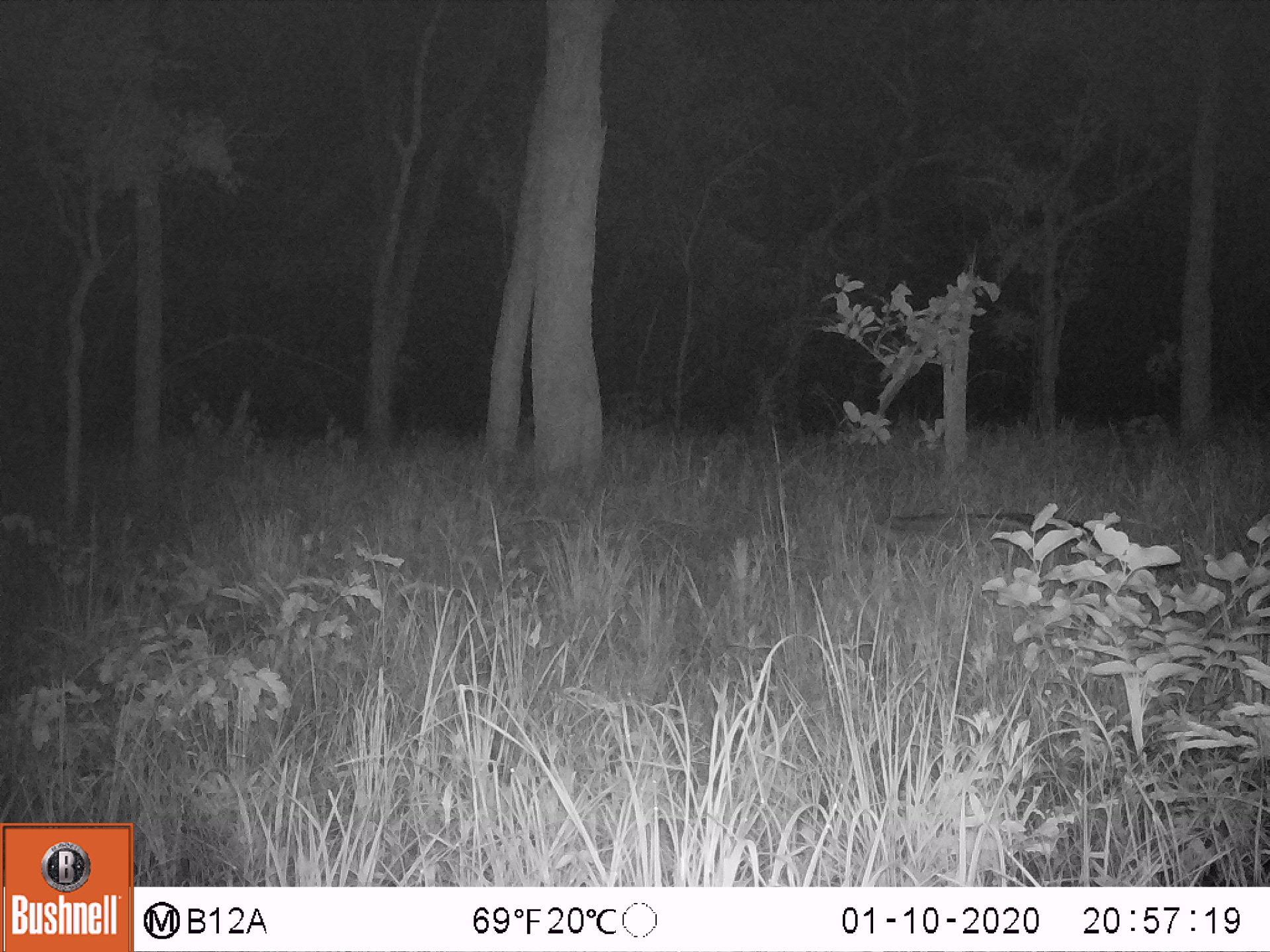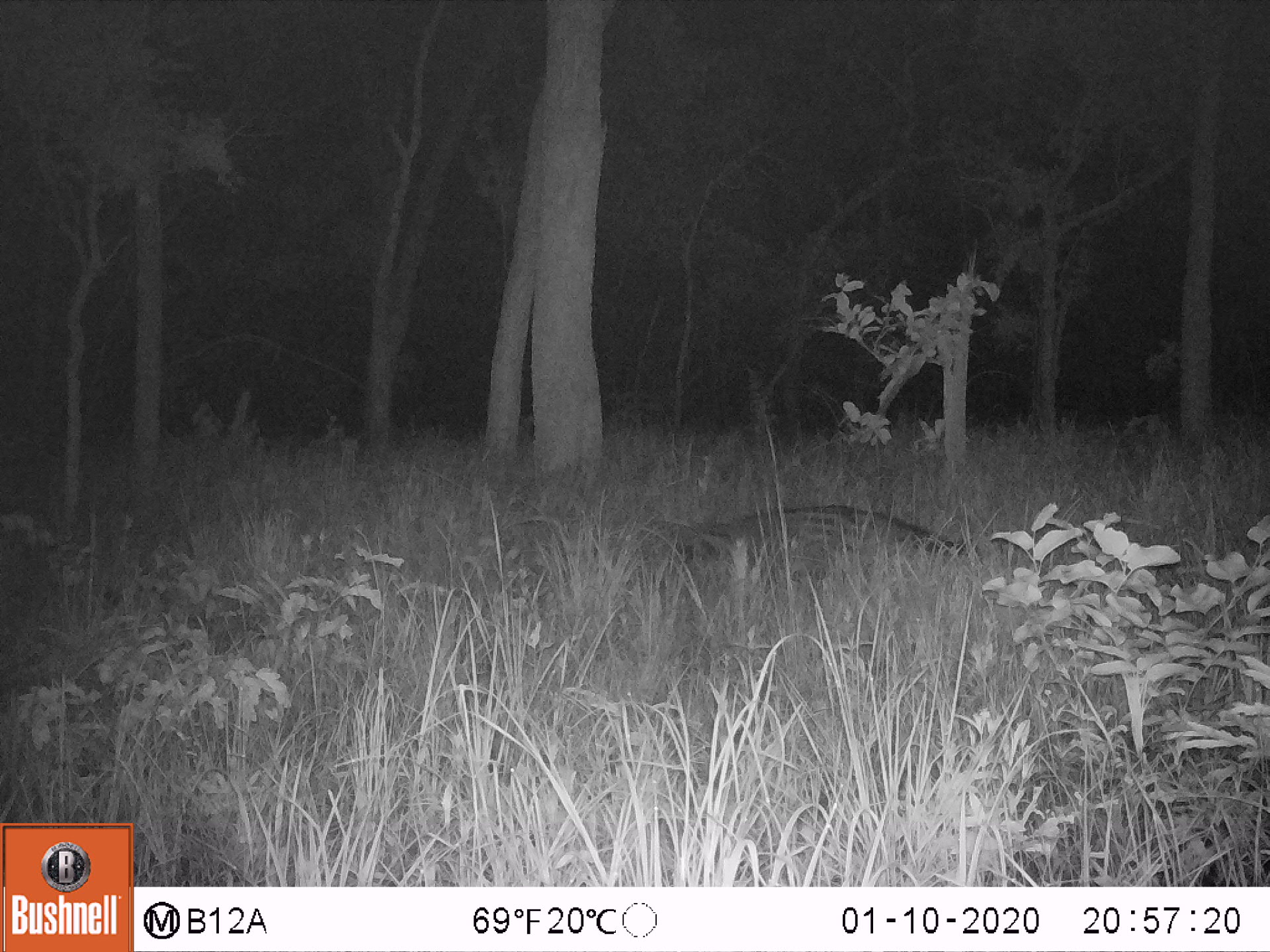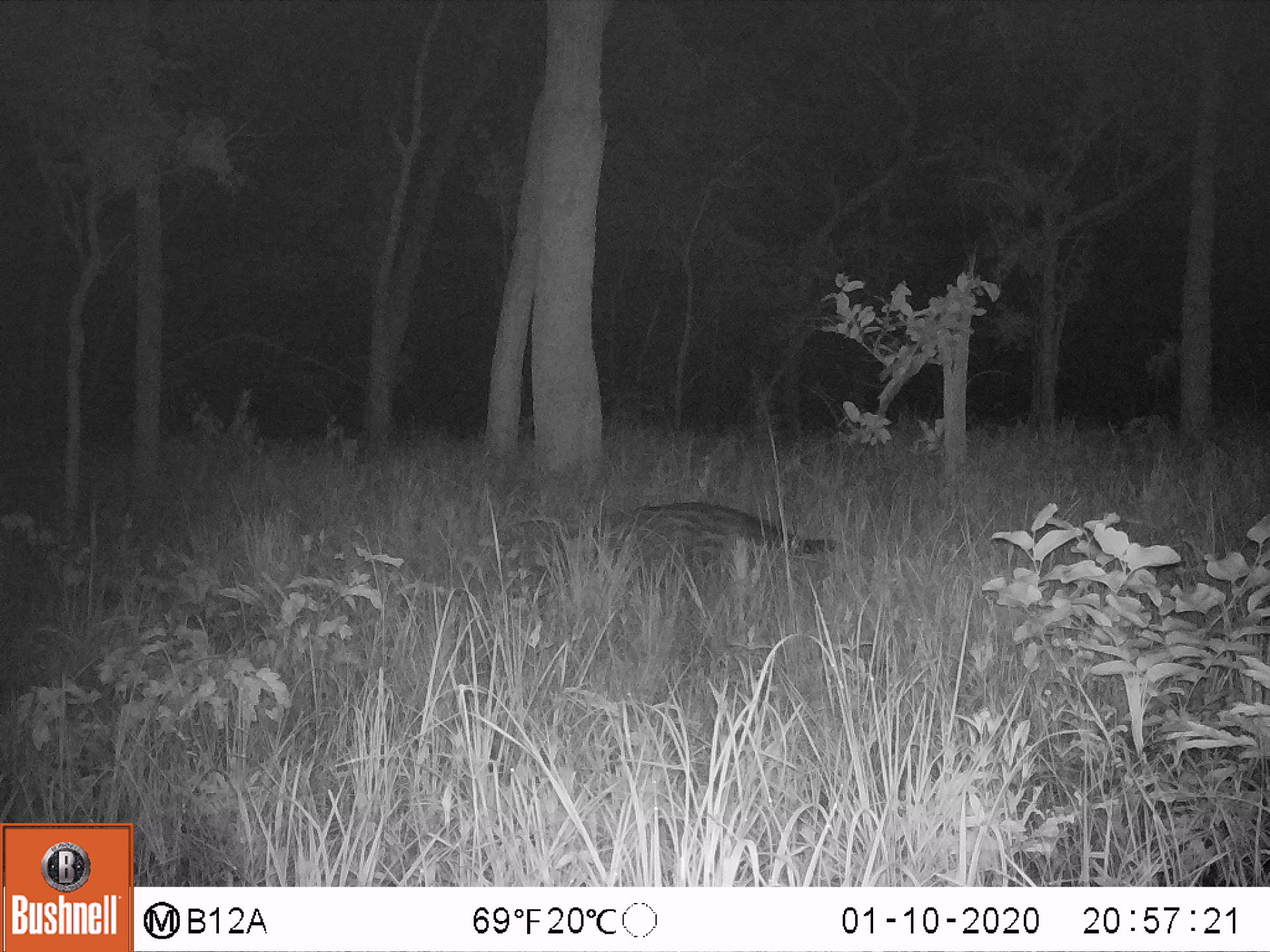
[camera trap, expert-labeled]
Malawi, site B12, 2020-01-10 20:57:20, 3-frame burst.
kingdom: Animalia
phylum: Chordata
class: Mammalia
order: Carnivora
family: Viverridae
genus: Civettictis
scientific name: Civettictis civetta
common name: african civet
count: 1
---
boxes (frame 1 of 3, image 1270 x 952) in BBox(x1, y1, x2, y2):
african civet: BBox(885, 493, 1185, 579)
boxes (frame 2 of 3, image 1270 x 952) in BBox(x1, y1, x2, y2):
african civet: BBox(644, 502, 973, 574)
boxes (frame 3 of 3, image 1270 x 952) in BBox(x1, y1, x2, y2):
african civet: BBox(526, 497, 850, 581)